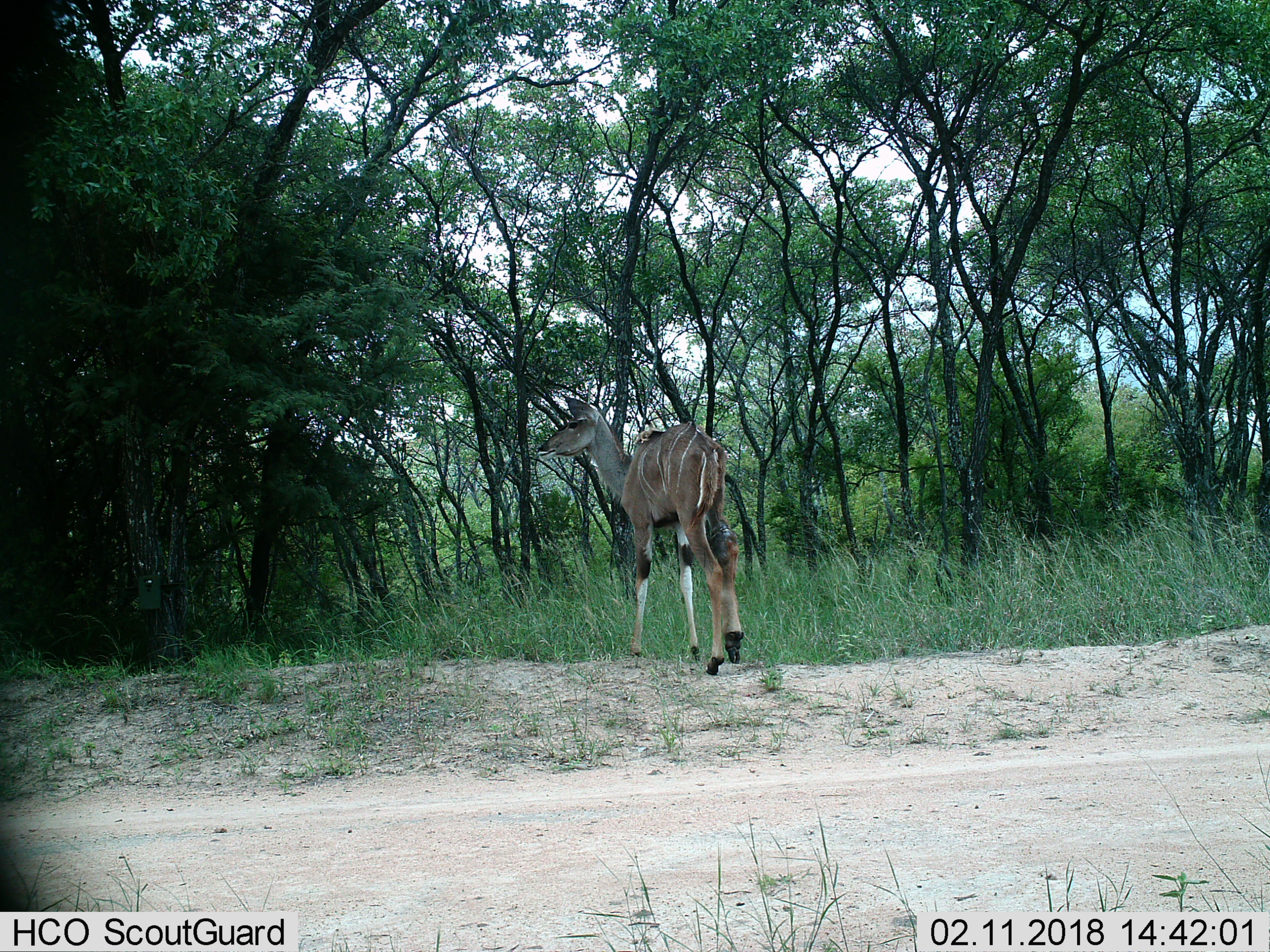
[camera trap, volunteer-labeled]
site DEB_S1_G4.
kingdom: Animalia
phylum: Chordata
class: Mammalia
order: Artiodactyla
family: Bovidae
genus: Tragelaphus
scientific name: Tragelaphus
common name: kudu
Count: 1.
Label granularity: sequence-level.